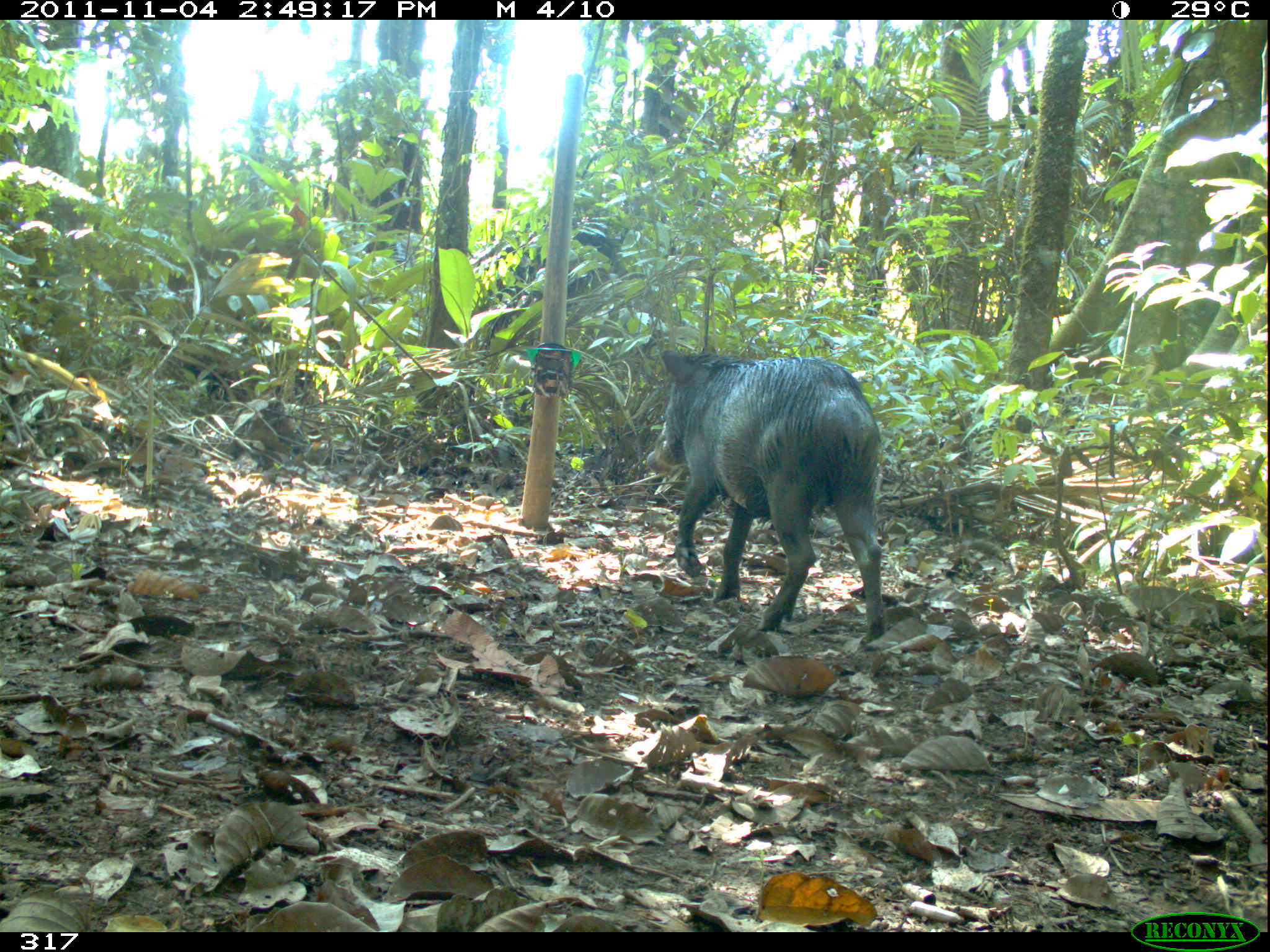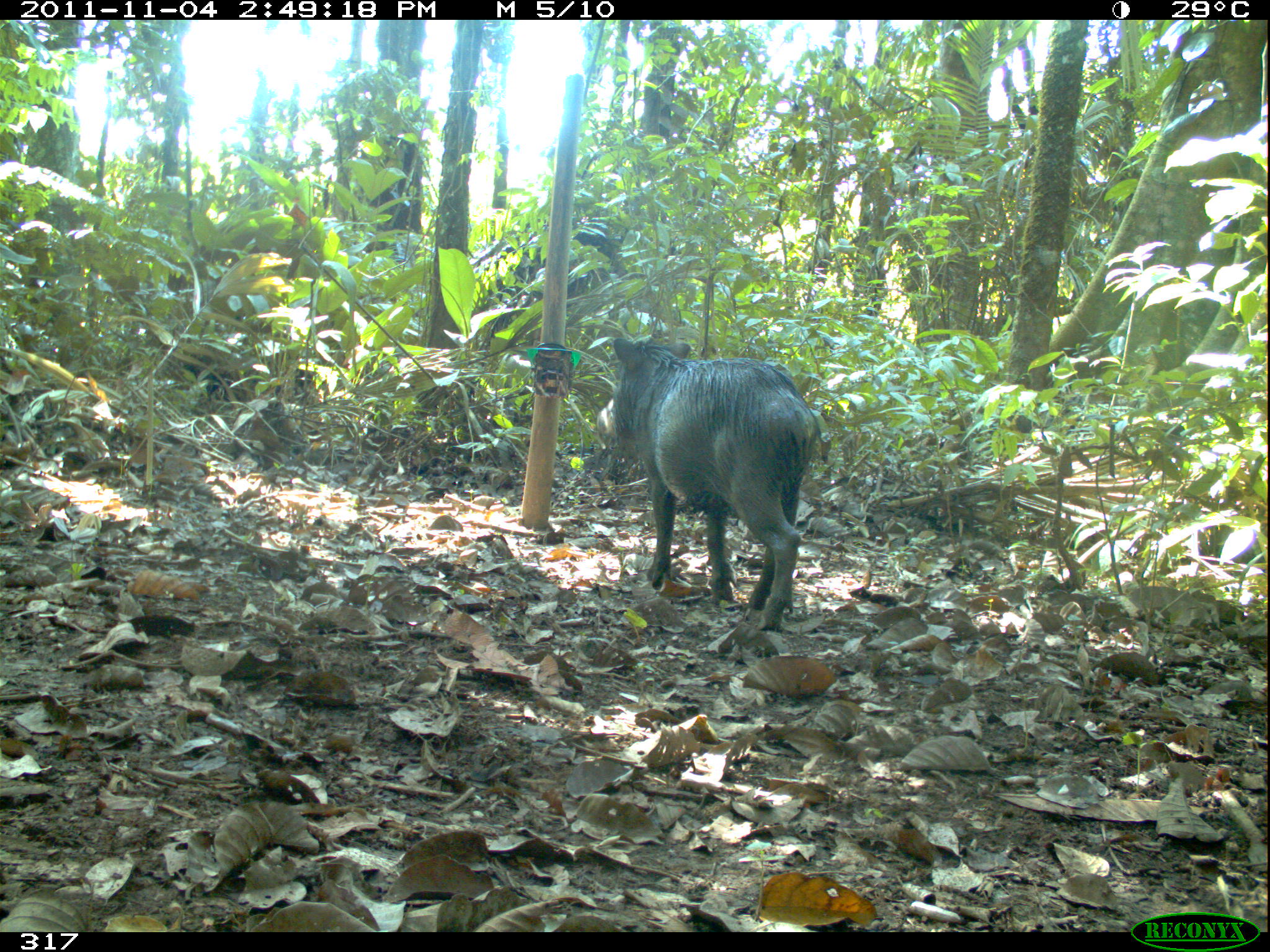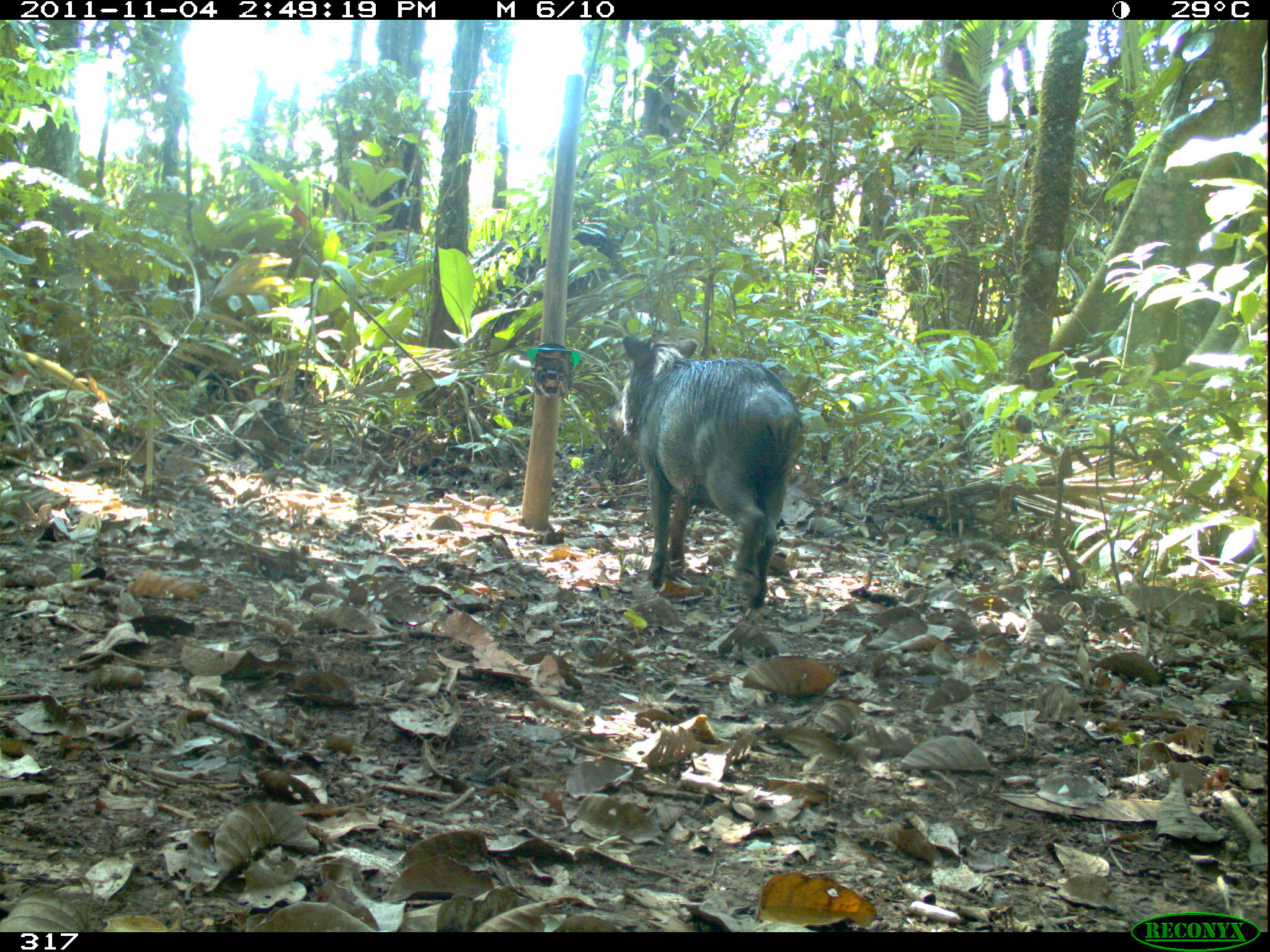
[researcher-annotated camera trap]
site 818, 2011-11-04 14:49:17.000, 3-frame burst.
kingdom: Animalia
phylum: Chordata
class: Mammalia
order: Artiodactyla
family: Tayassuidae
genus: Tayassu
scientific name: Tayassu pecari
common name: white-lipped peccary